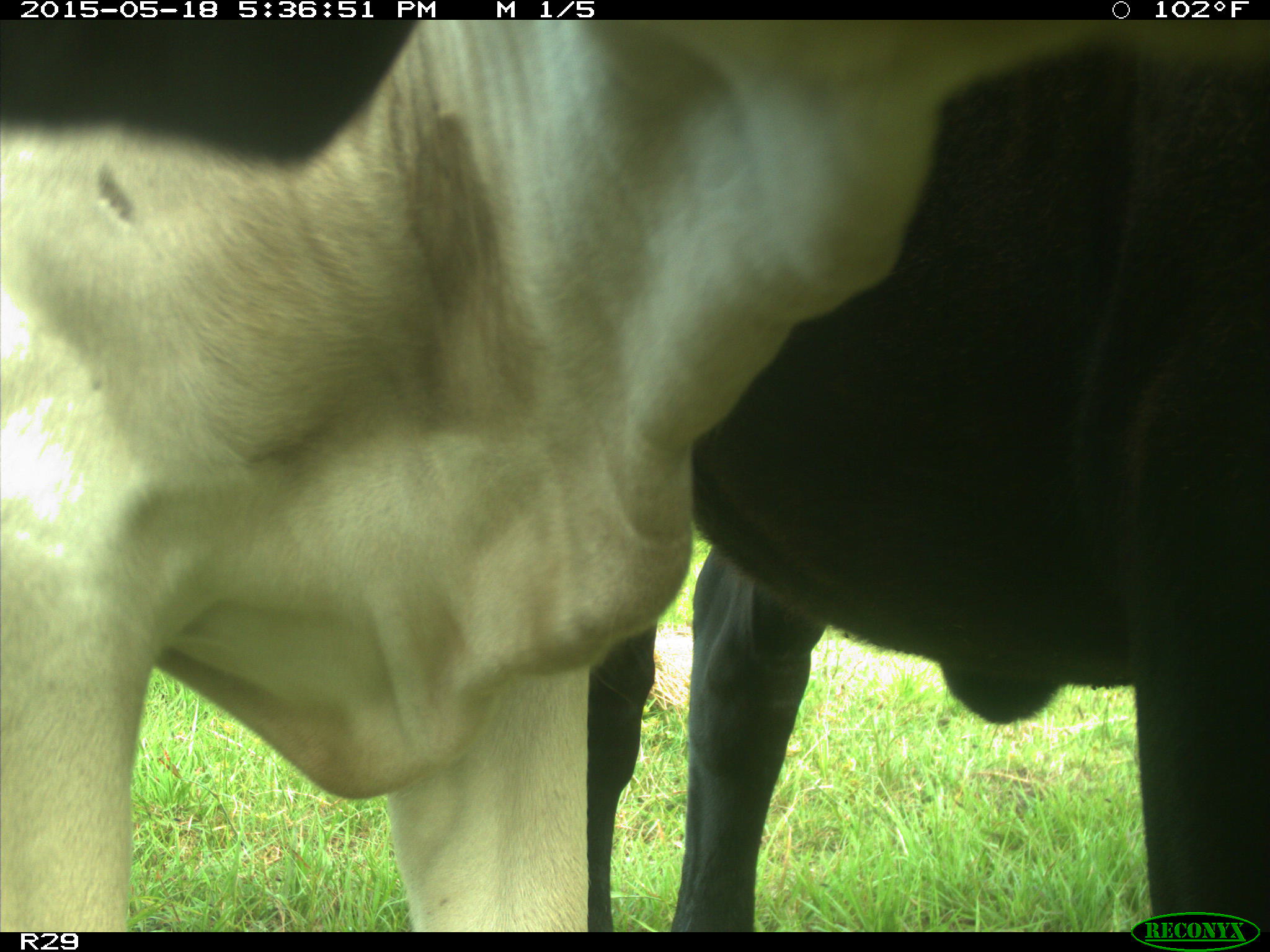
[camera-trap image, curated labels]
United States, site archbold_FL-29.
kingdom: Animalia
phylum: Chordata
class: Mammalia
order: Artiodactyla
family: Bovidae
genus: Bos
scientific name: Bos taurus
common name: domestic cow